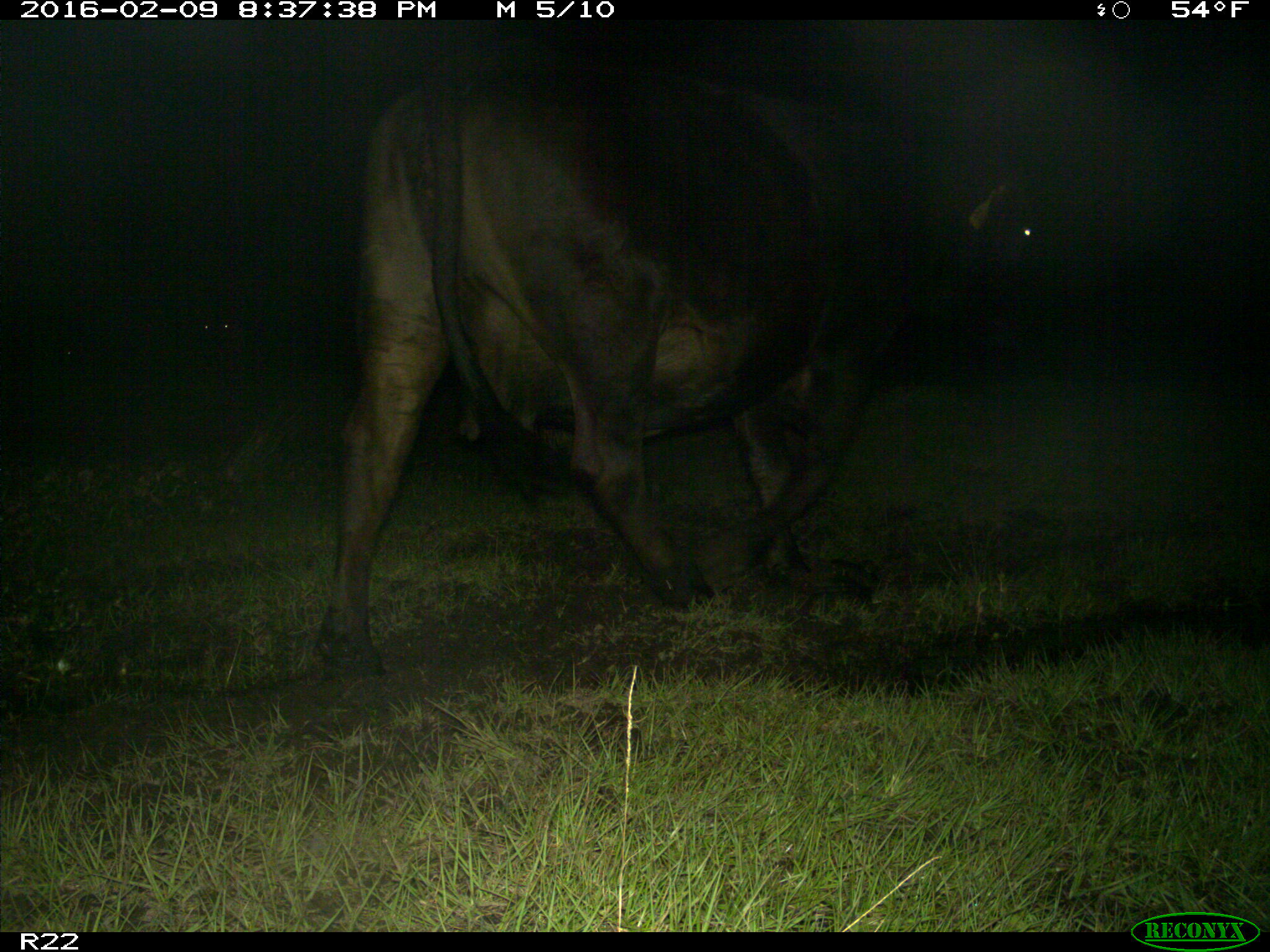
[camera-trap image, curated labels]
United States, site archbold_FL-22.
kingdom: Animalia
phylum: Chordata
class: Mammalia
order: Artiodactyla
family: Bovidae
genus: Bos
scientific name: Bos taurus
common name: domestic cow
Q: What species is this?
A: Bos taurus (domestic cow).